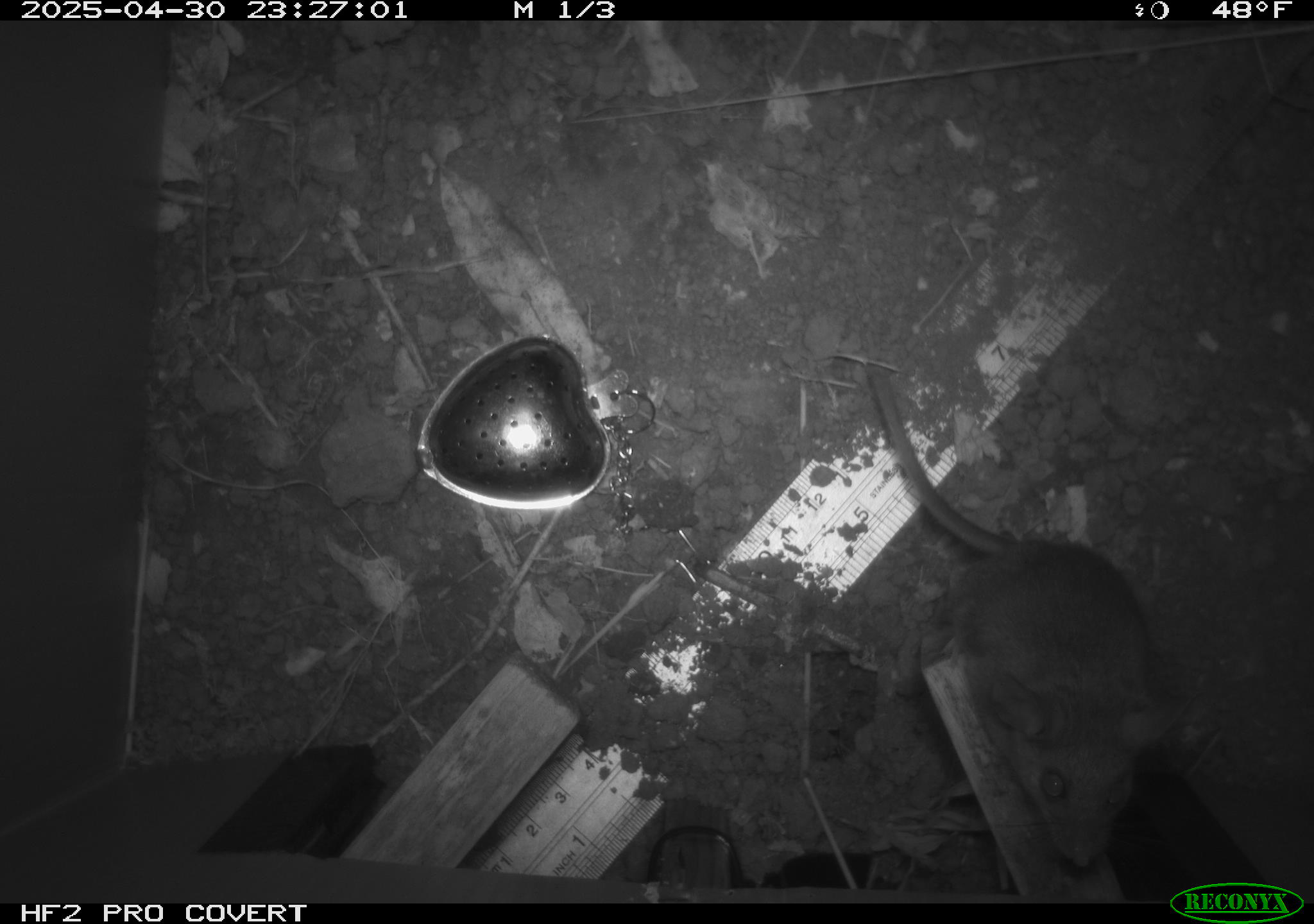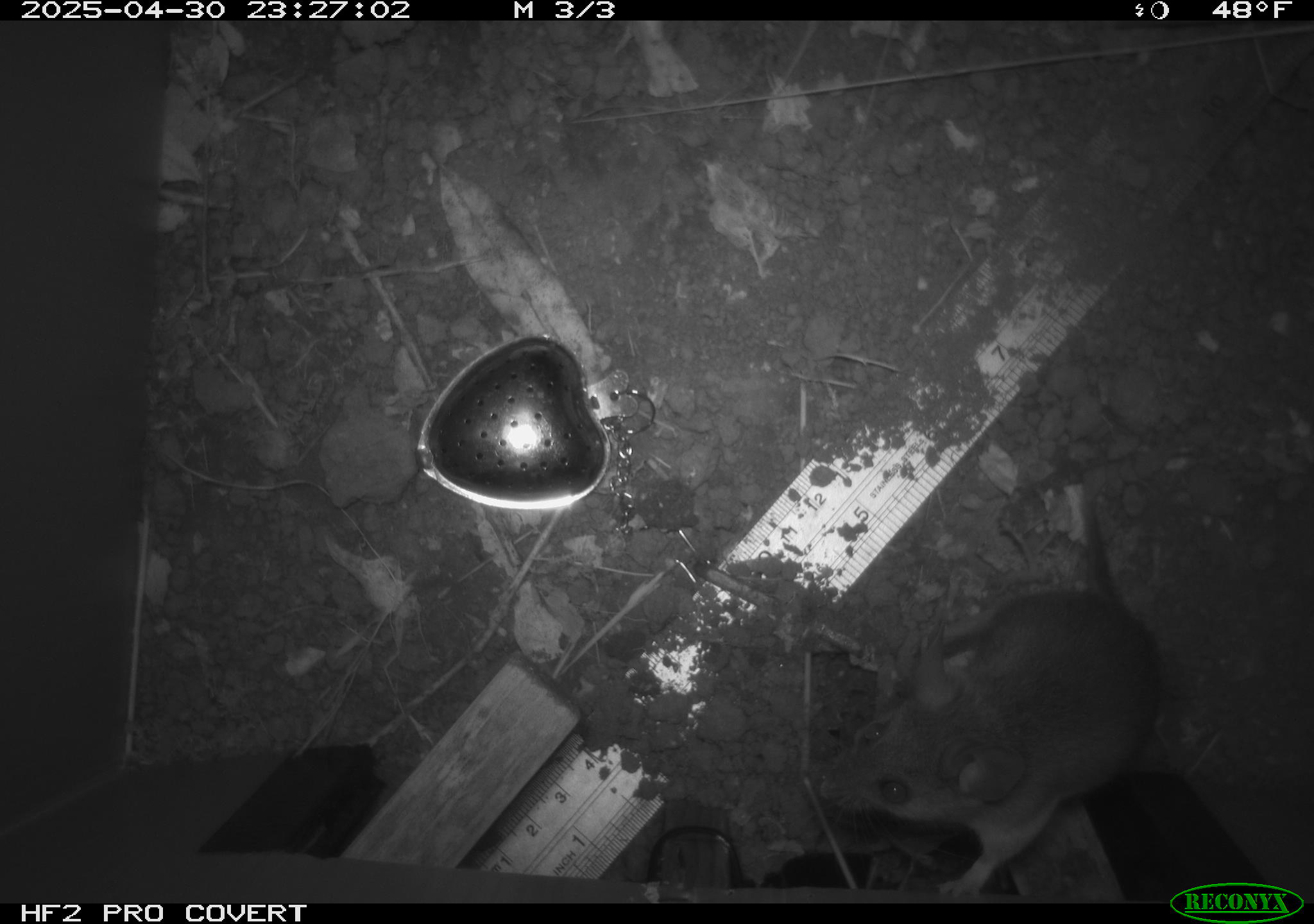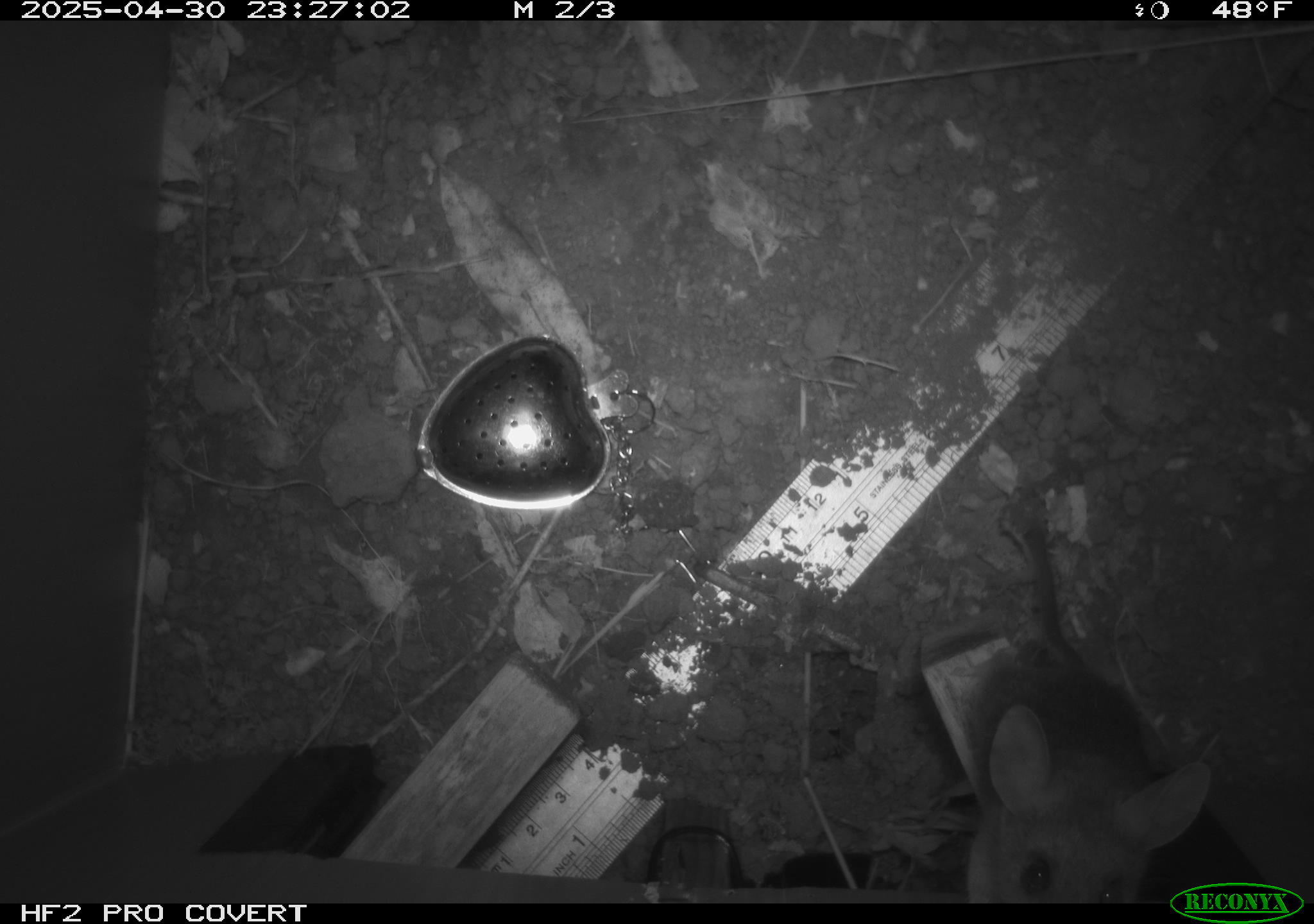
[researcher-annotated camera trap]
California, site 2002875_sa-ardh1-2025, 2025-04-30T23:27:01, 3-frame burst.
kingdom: Animalia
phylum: Chordata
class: Mammalia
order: Rodentia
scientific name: Rodentia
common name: mouse species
Mouse species (Rodentia).